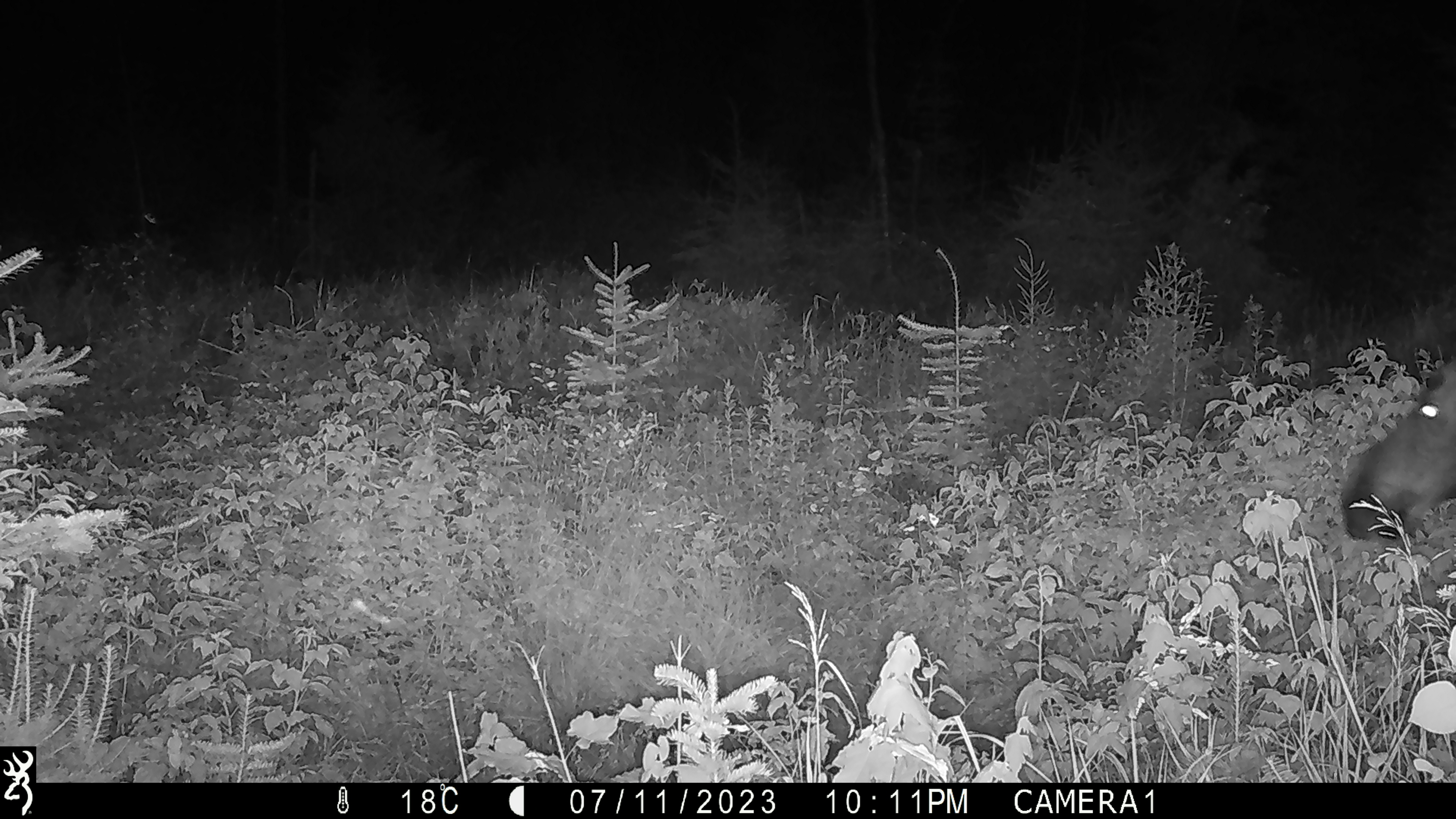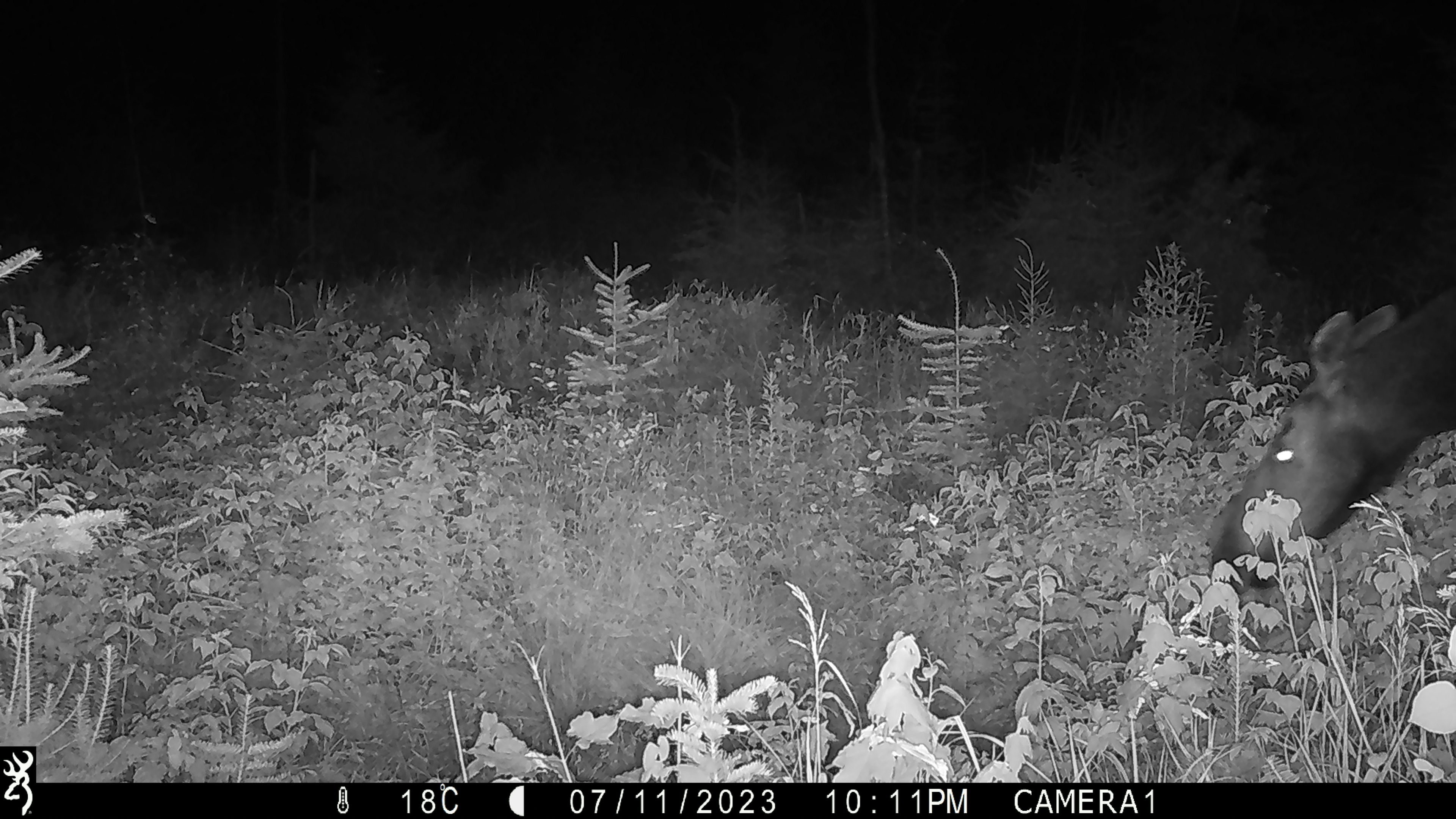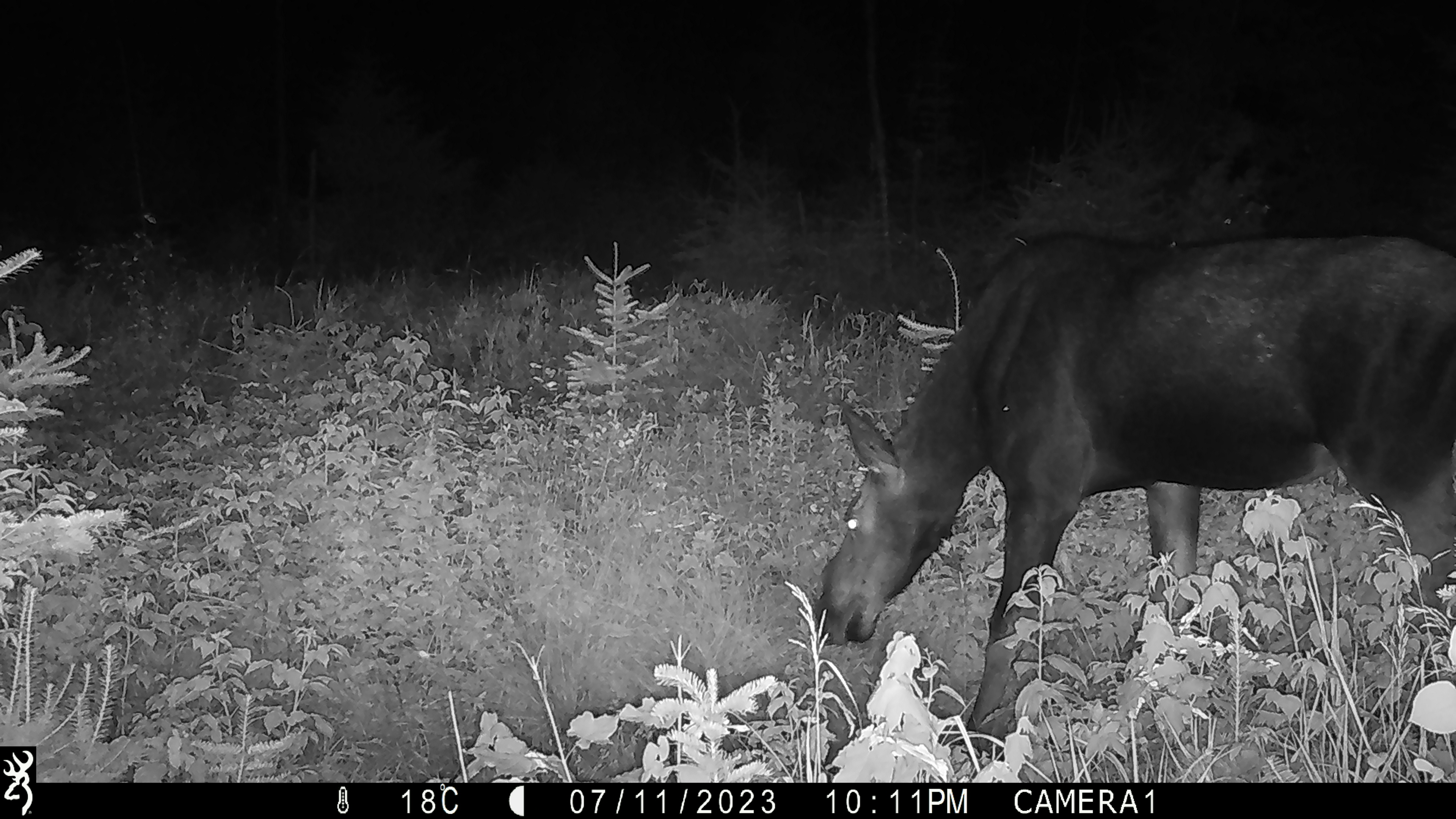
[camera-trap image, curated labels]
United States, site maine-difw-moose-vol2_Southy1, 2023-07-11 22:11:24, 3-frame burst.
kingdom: Animalia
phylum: Chordata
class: Mammalia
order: Artiodactyla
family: Cervidae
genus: Alces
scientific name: Alces alces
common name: moose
Moose (Alces alces).